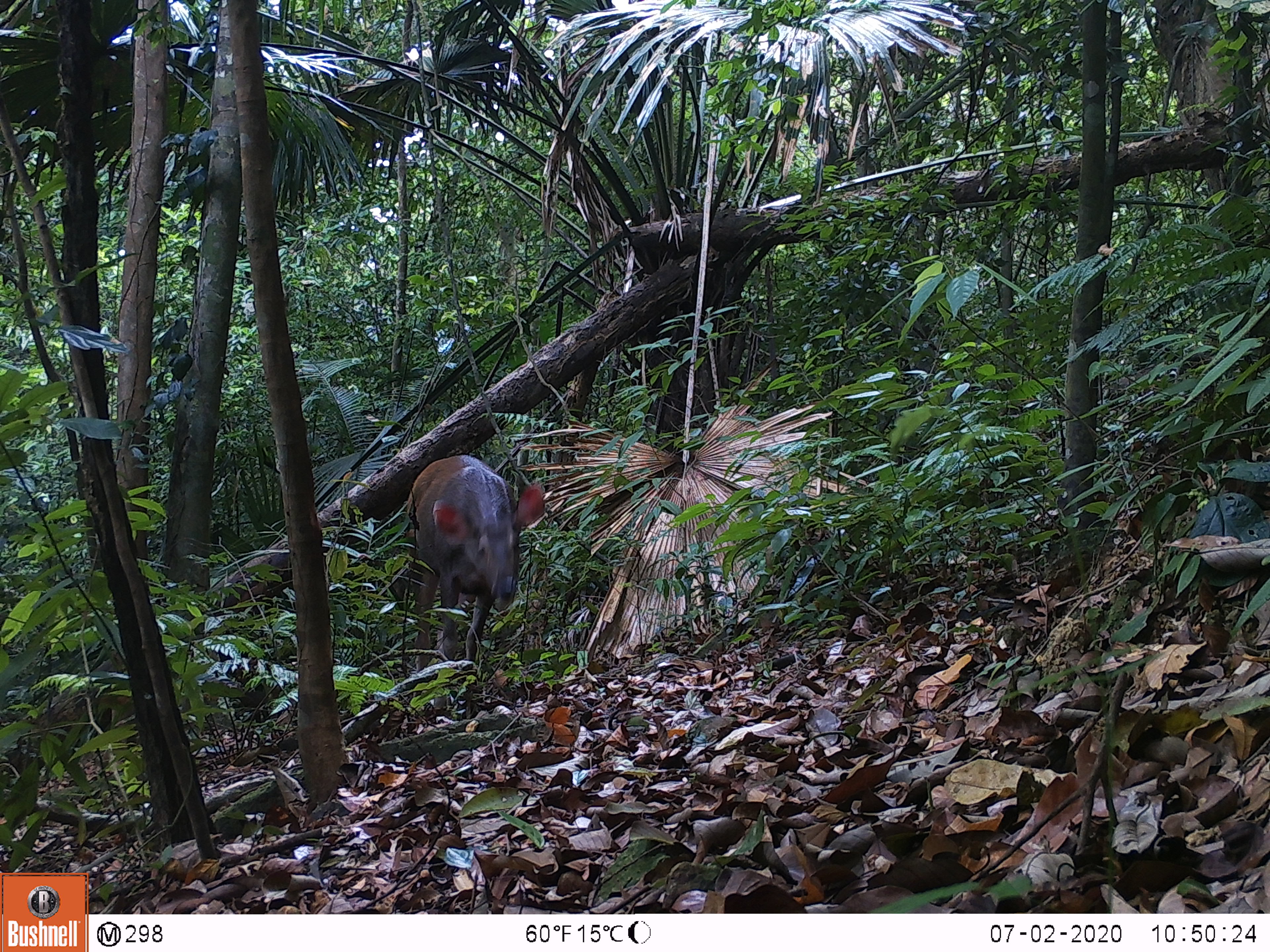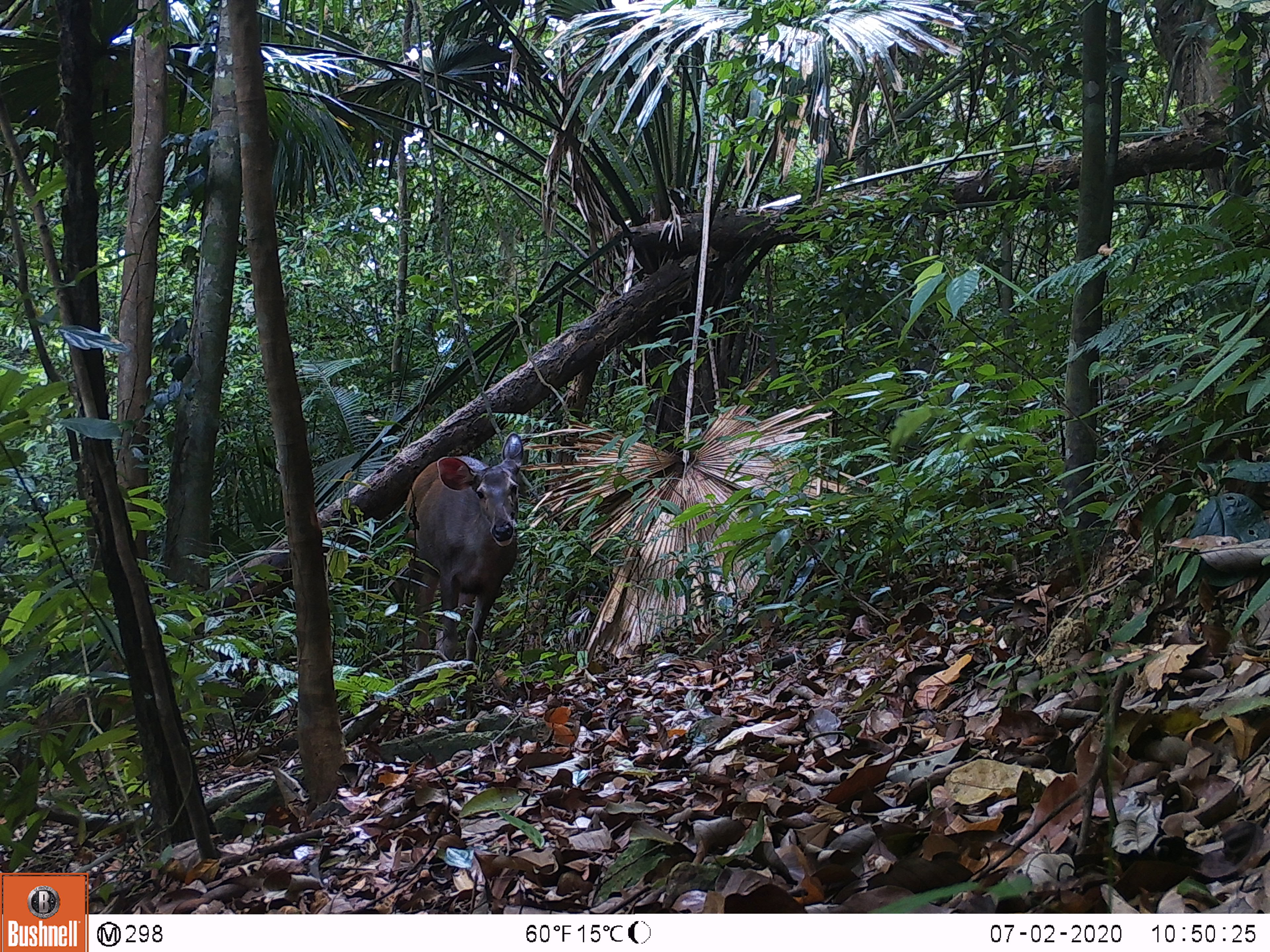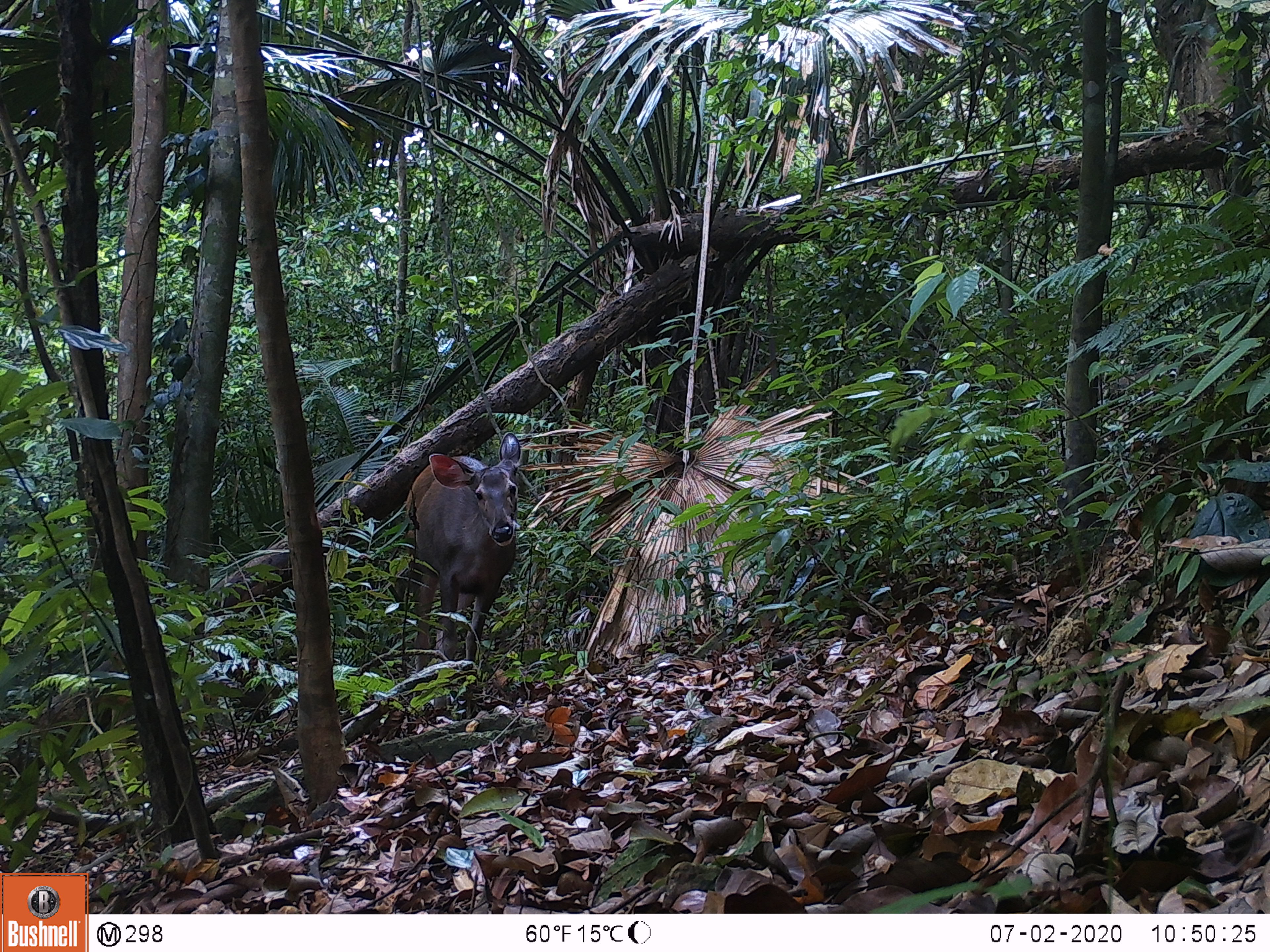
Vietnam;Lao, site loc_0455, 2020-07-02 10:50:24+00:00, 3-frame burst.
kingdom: Animalia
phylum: Chordata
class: Mammalia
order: Artiodactyla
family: Cervidae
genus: Rusa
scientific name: Rusa unicolor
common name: sambar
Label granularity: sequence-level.